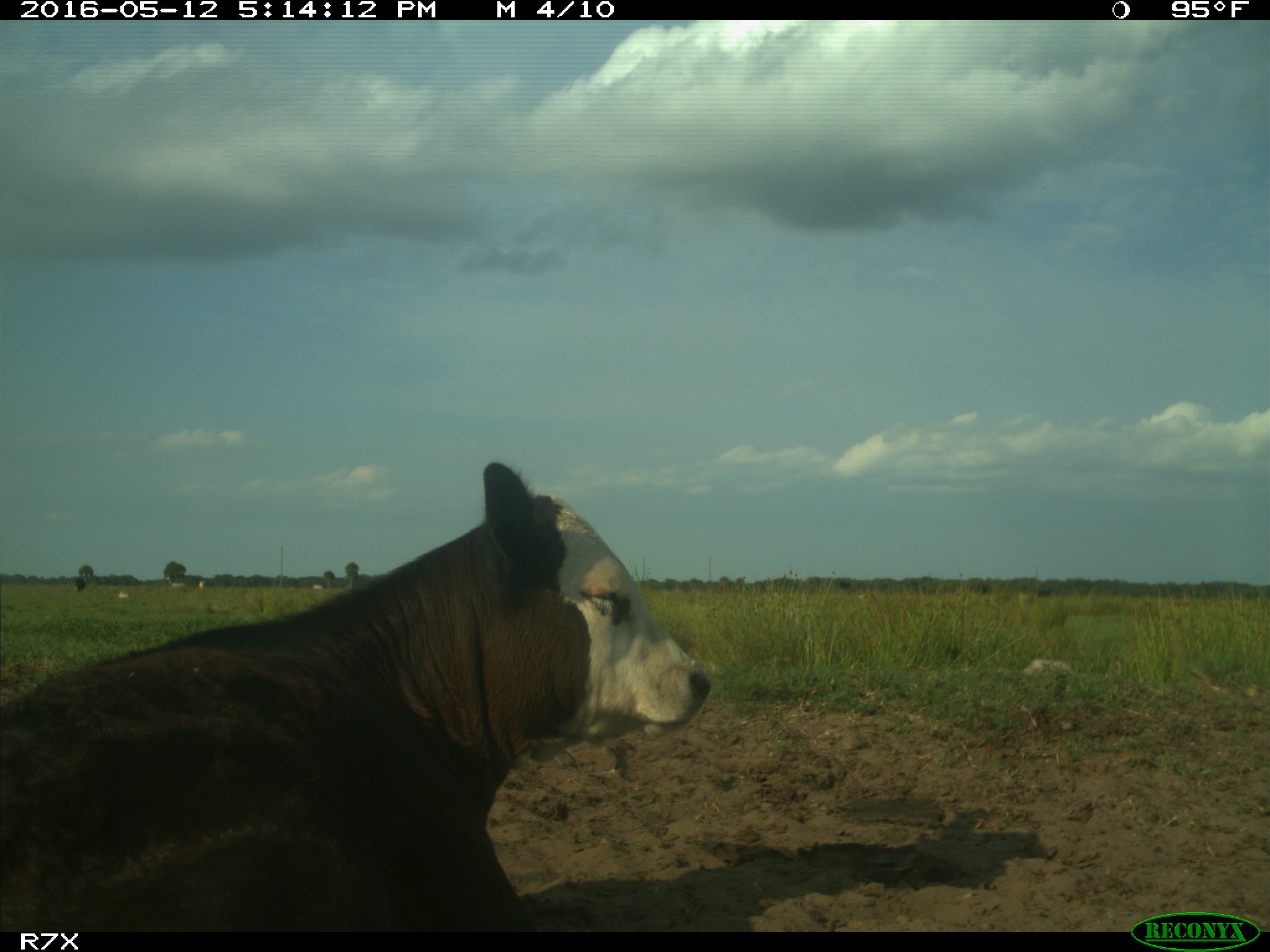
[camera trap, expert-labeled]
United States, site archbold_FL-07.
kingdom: Animalia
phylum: Chordata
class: Mammalia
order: Artiodactyla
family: Bovidae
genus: Bos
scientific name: Bos taurus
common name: domestic cow